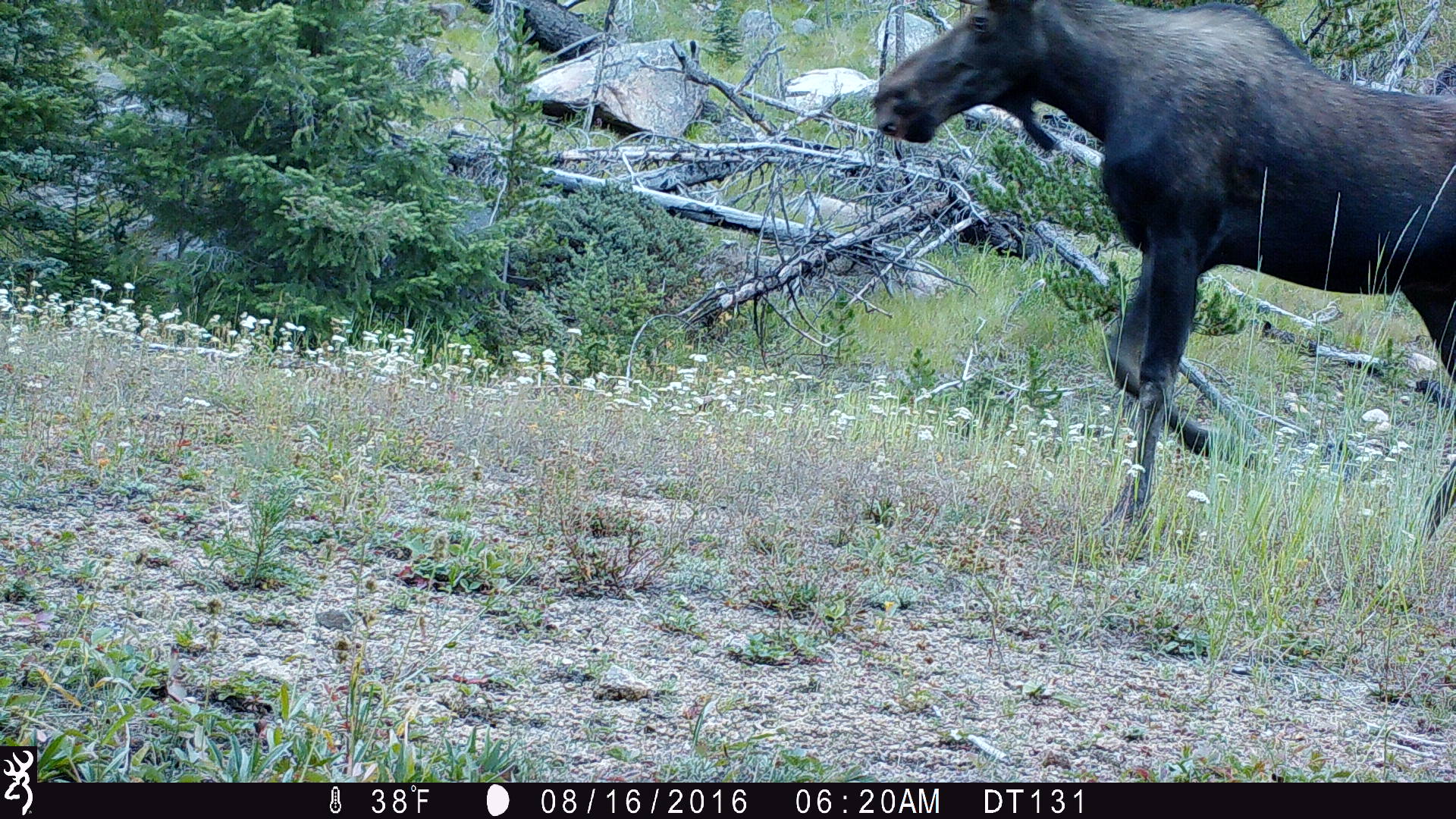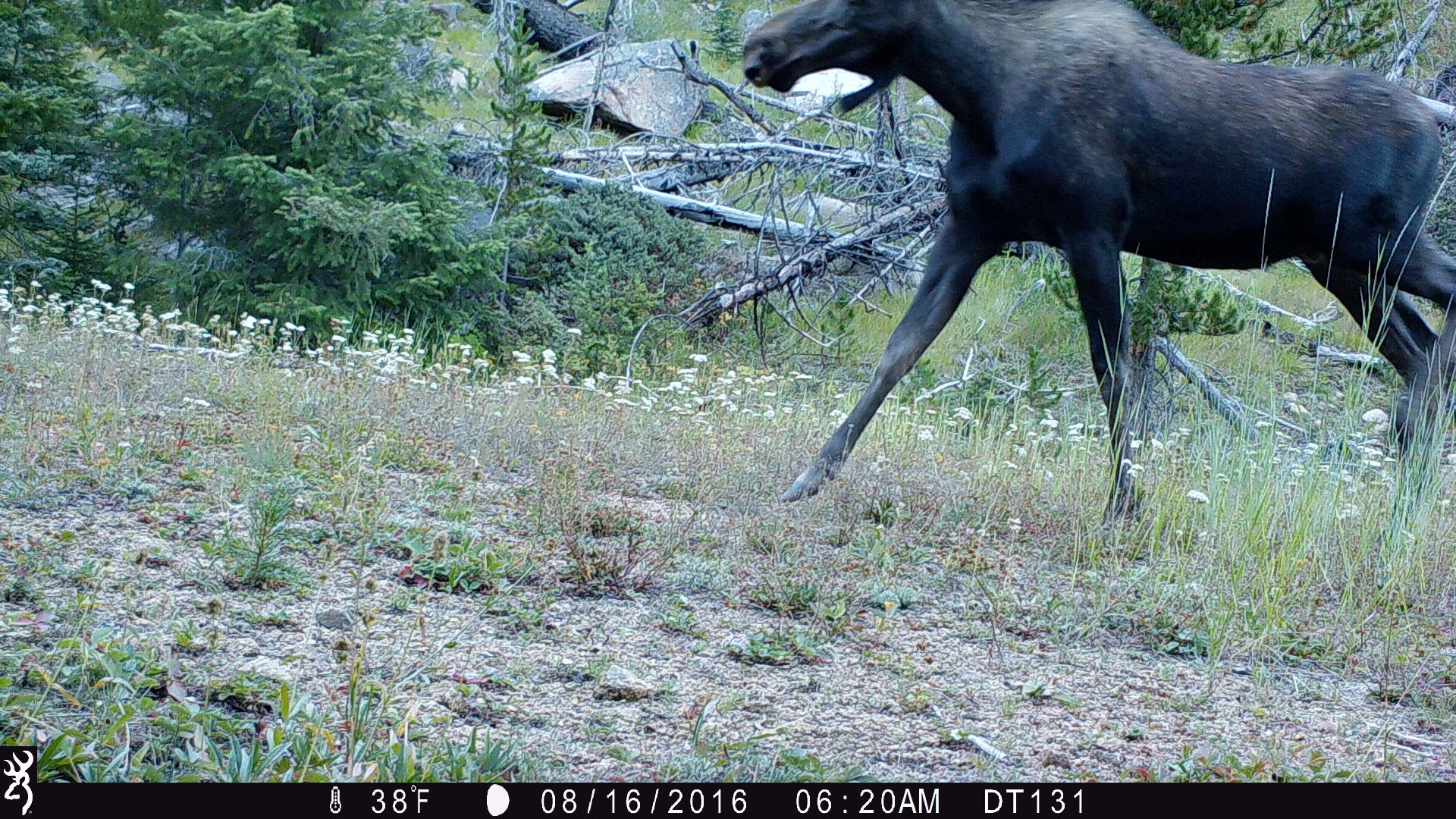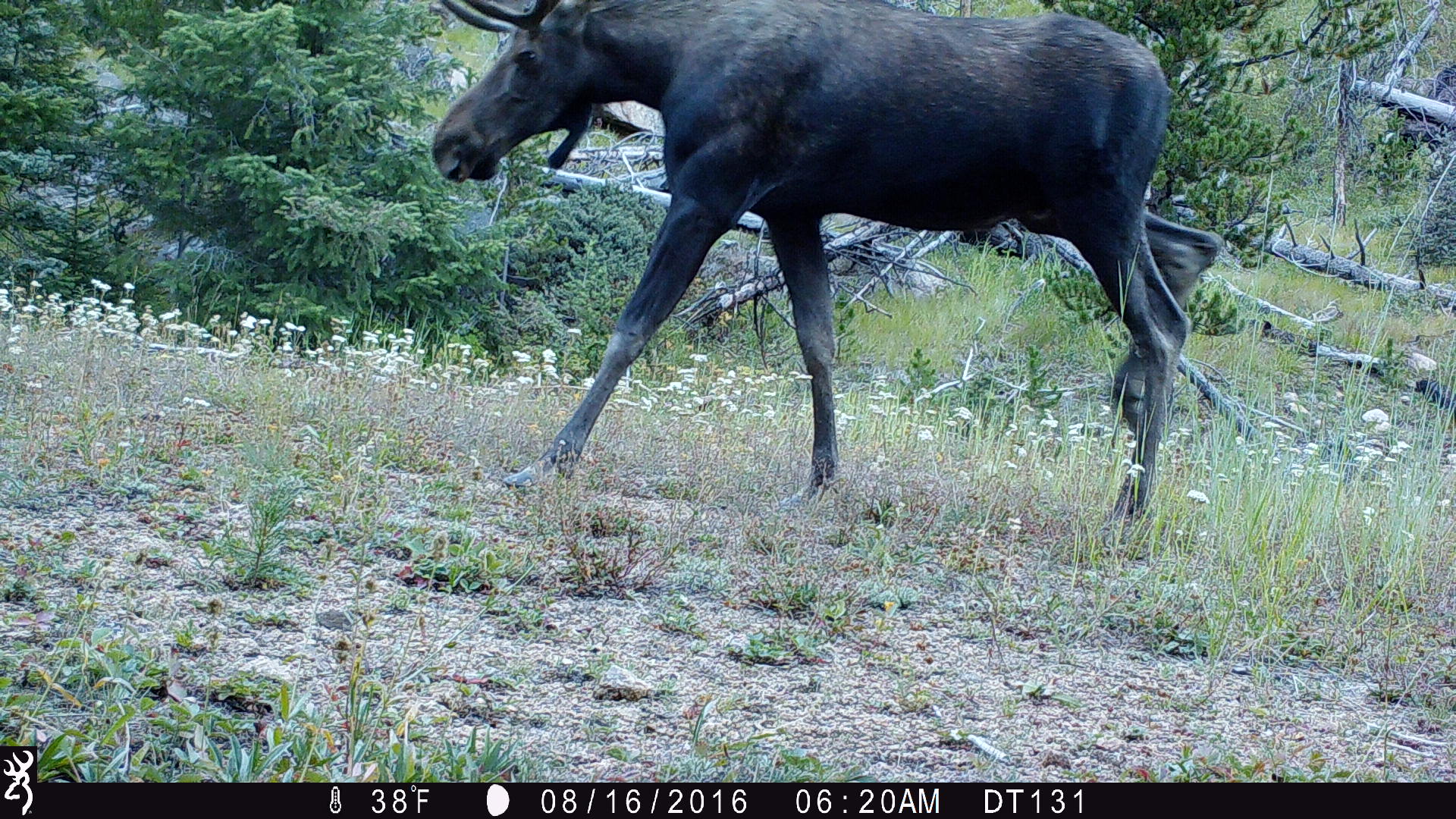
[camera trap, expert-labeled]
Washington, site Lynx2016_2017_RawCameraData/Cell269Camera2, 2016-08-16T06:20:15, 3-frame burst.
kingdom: Animalia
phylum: Chordata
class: Mammalia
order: Artiodactyla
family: Cervidae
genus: Alces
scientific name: Alces alces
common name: moose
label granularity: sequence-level